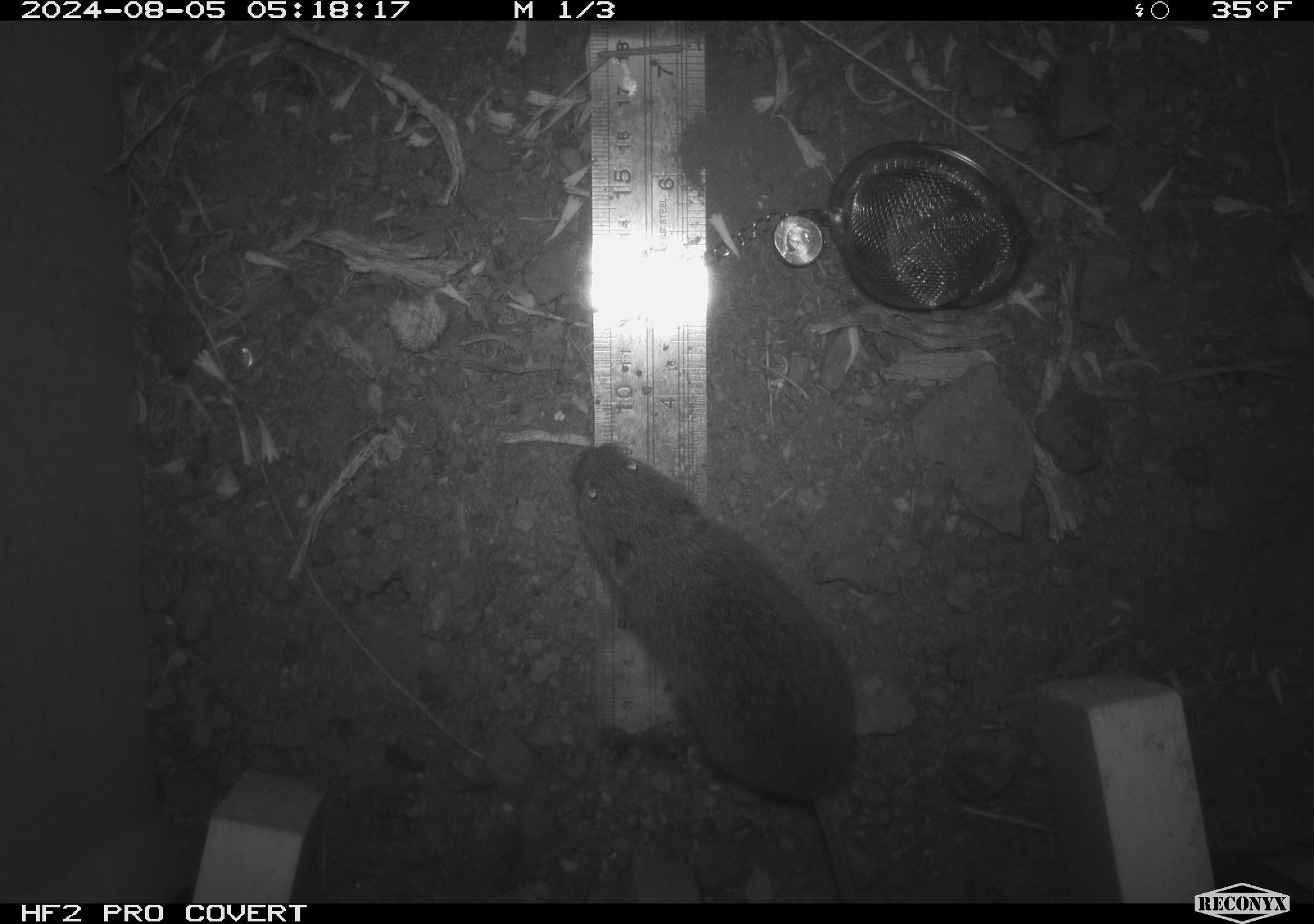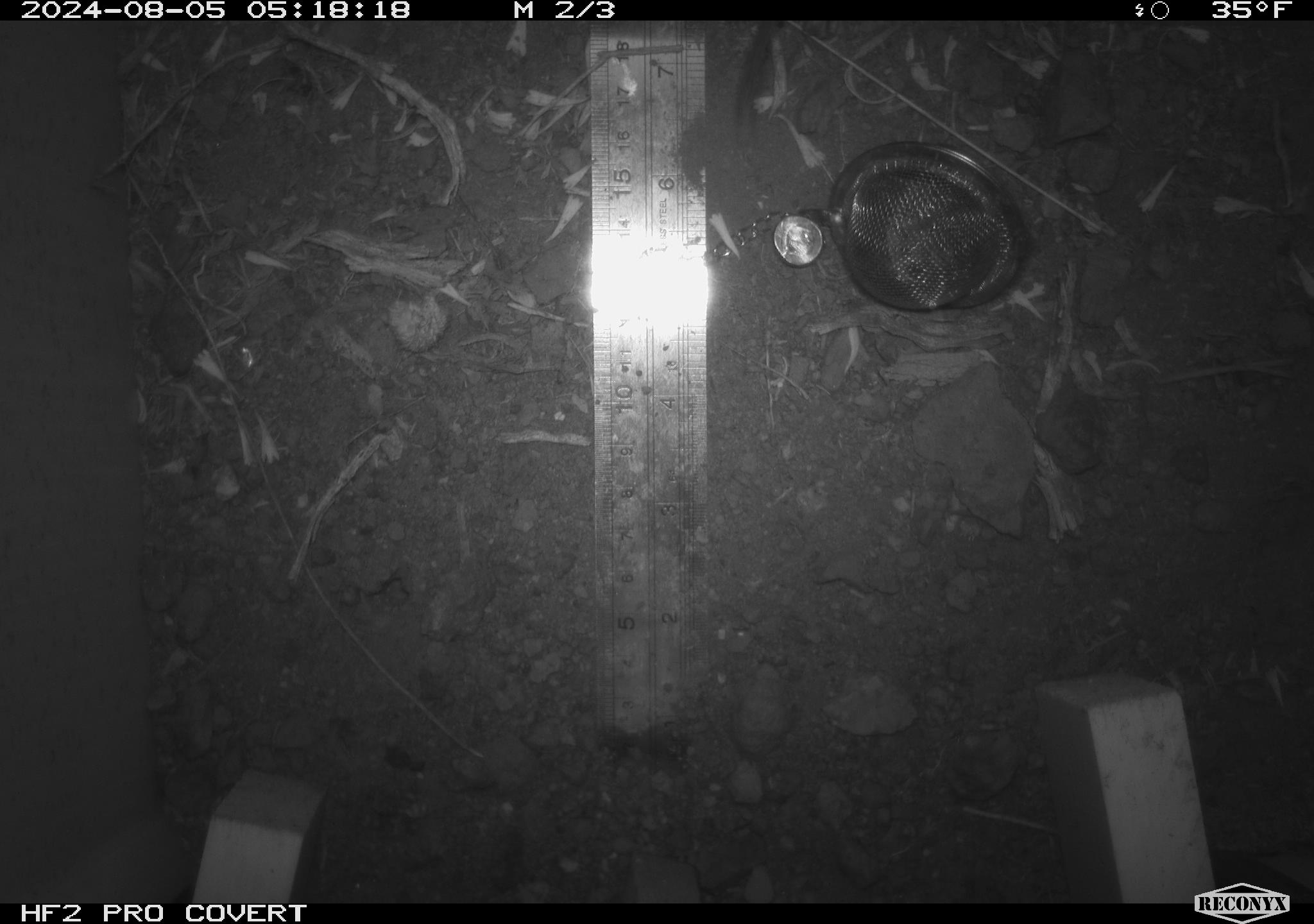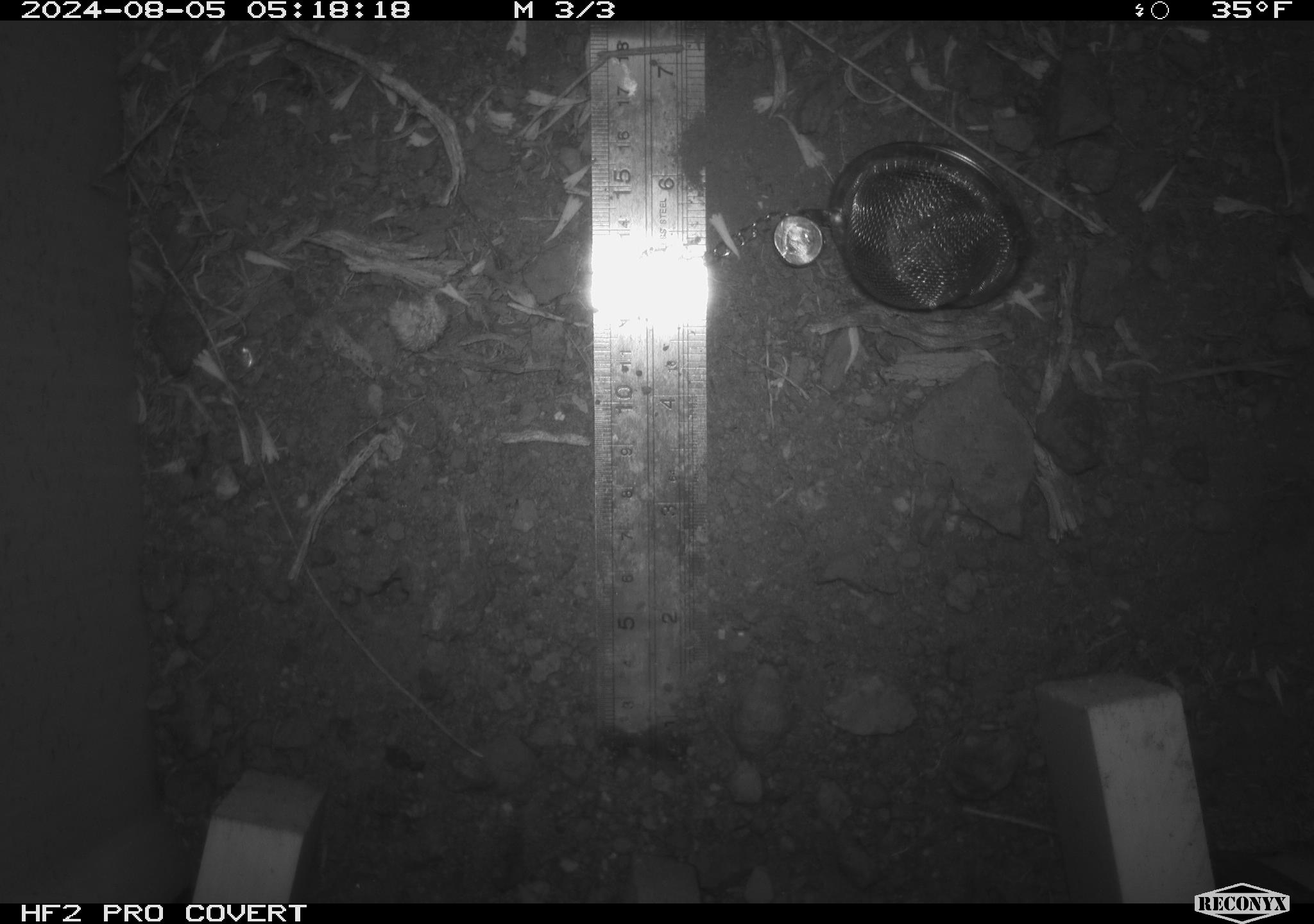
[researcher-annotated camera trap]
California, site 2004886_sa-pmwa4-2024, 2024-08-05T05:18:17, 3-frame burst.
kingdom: Animalia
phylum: Chordata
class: Mammalia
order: Rodentia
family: Cricetidae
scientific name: Arvicolinae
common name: voles, lemmings, and muskrats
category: arvicolinae subfamily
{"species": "arvicolinae subfamily (voles, lemmings, and muskrats) (Arvicolinae)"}